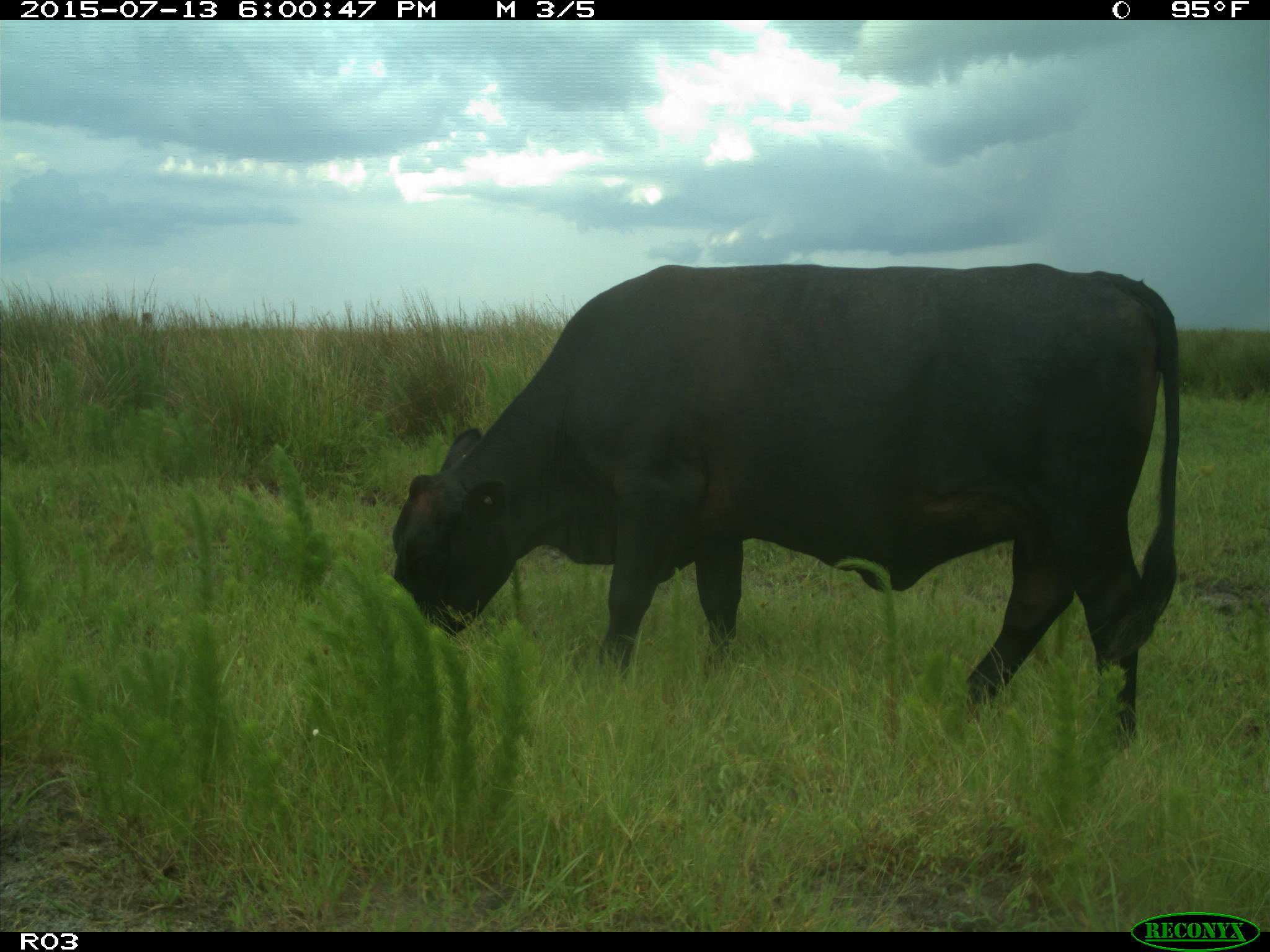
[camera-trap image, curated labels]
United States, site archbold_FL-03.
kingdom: Animalia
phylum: Chordata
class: Mammalia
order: Artiodactyla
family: Bovidae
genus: Bos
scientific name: Bos taurus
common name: domestic cow